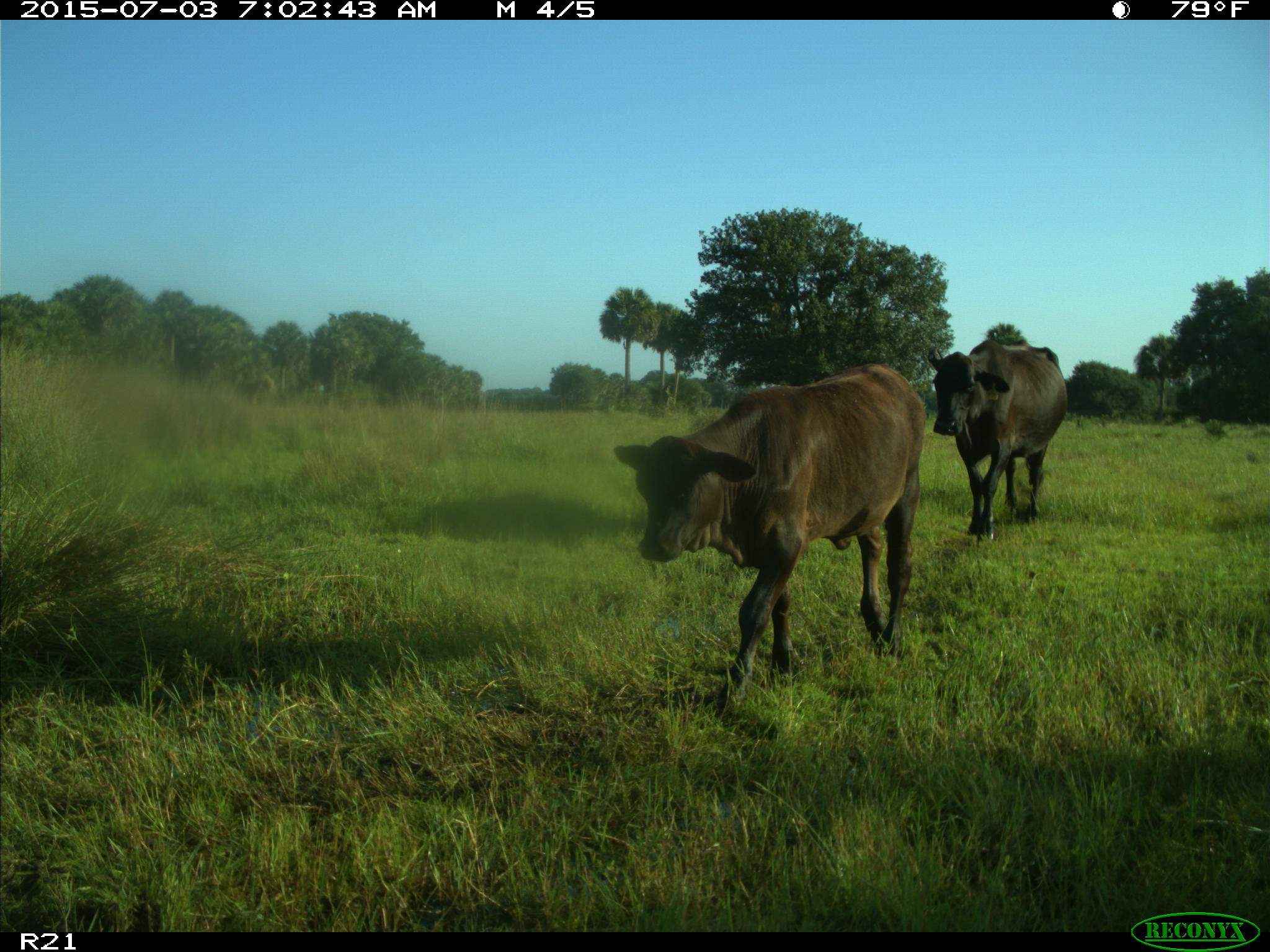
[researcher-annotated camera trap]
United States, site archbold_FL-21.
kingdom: Animalia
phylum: Chordata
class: Mammalia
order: Artiodactyla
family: Bovidae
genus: Bos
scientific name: Bos taurus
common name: domestic cow